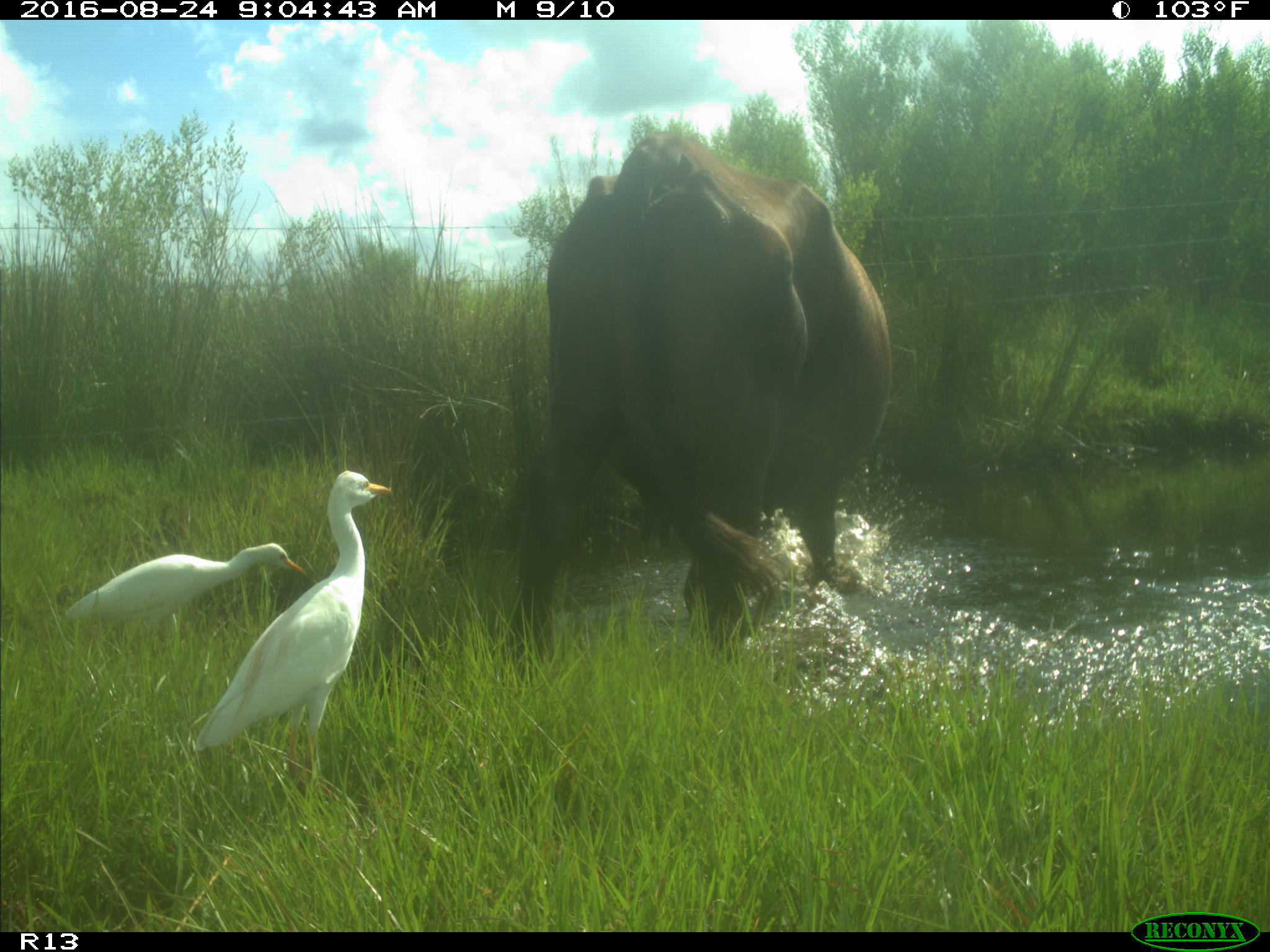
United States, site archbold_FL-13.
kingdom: Animalia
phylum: Chordata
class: Mammalia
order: Artiodactyla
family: Bovidae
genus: Bos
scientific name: Bos taurus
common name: domestic cow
Bos taurus (domestic cow).